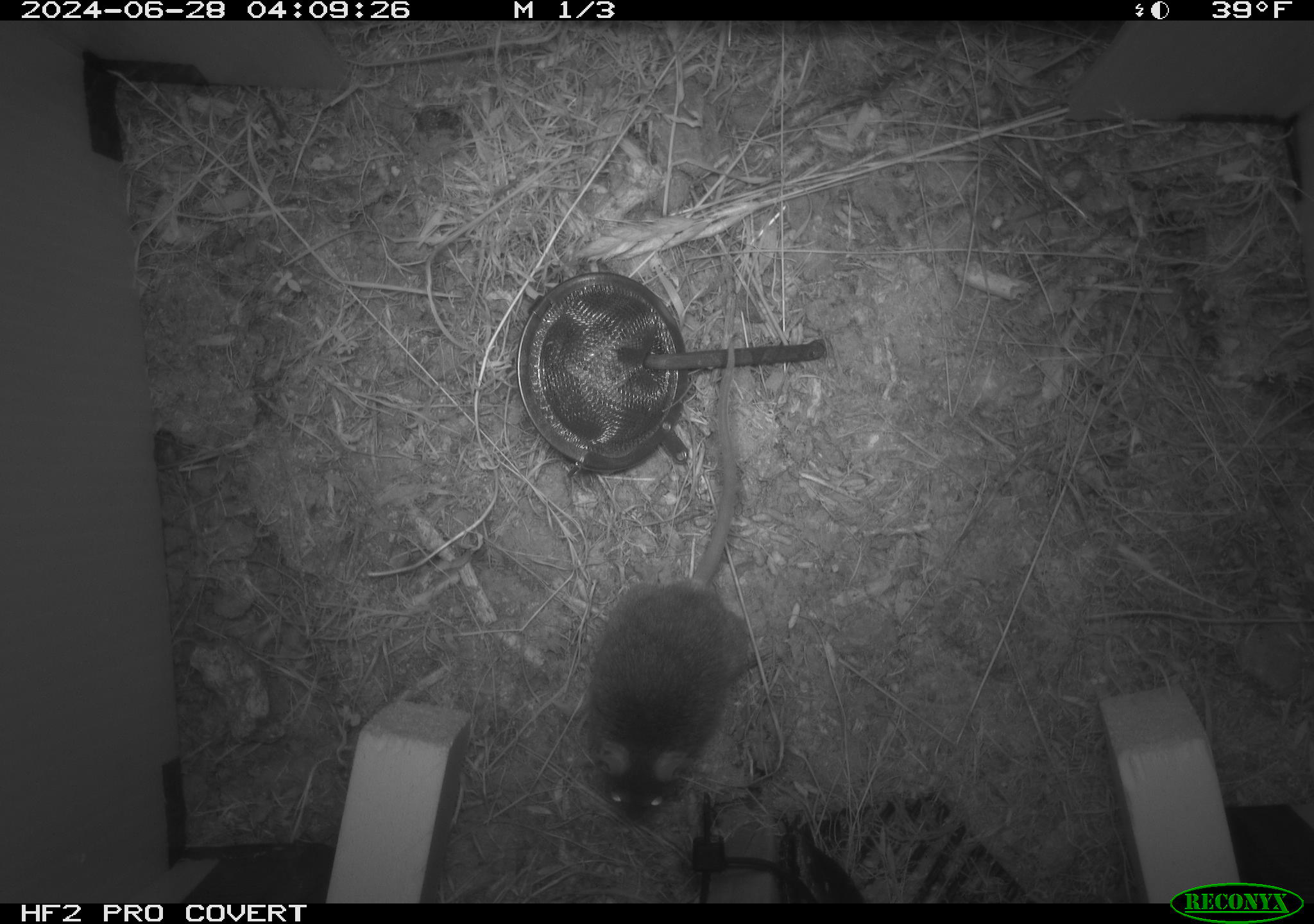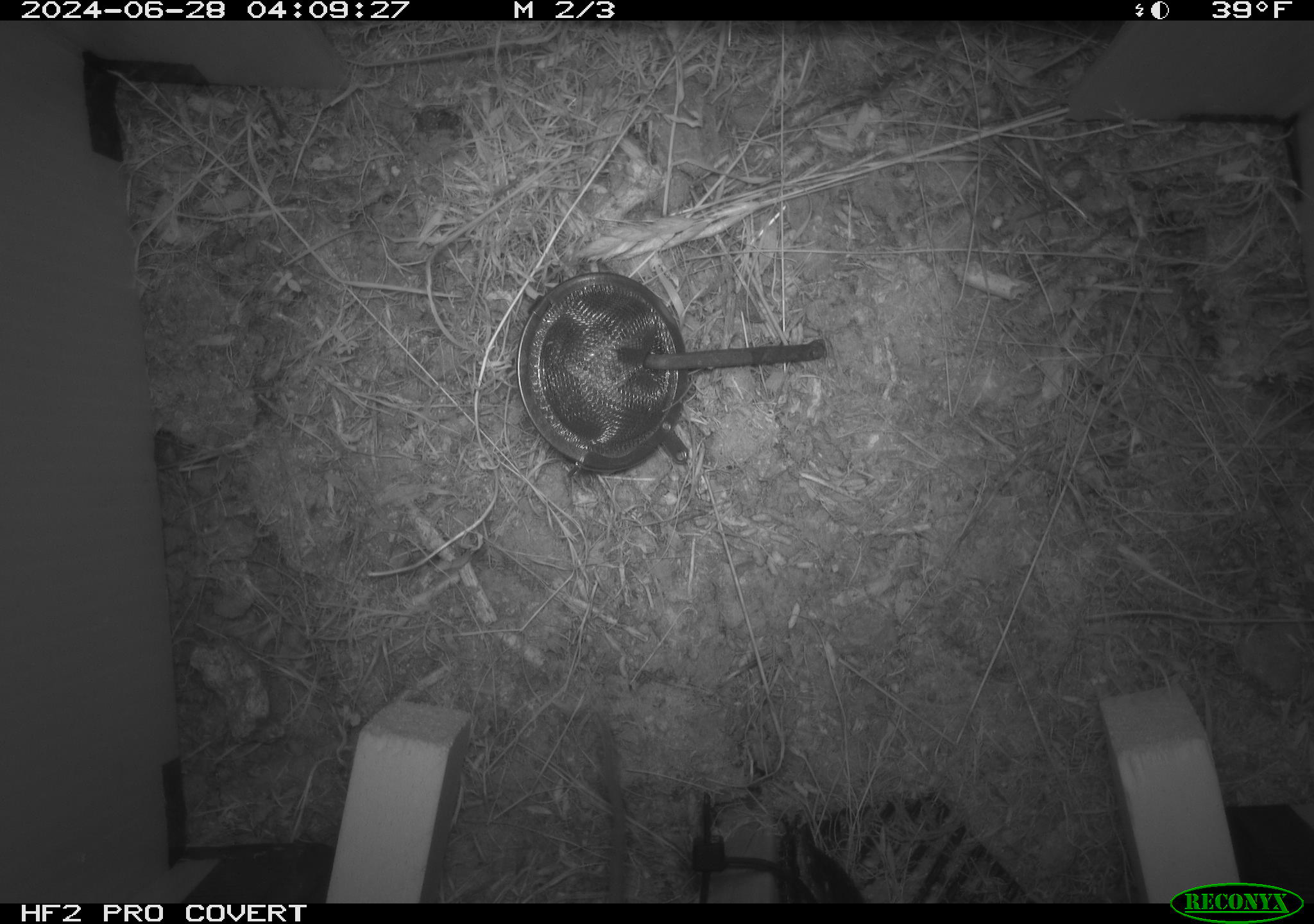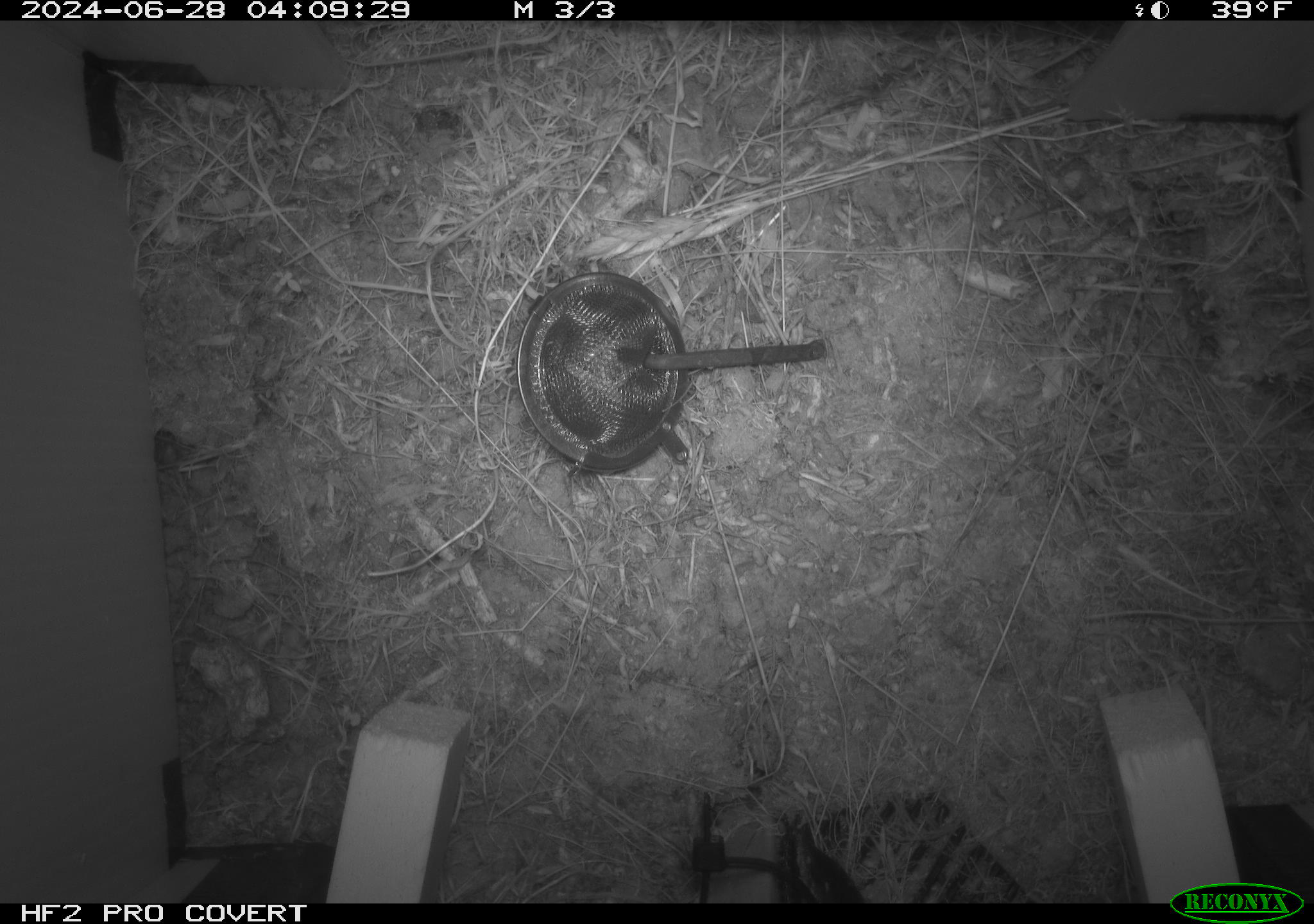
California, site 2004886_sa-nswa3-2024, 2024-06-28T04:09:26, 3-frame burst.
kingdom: Animalia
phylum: Chordata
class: Mammalia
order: Rodentia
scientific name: Rodentia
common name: rodent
Rodent (Rodentia).